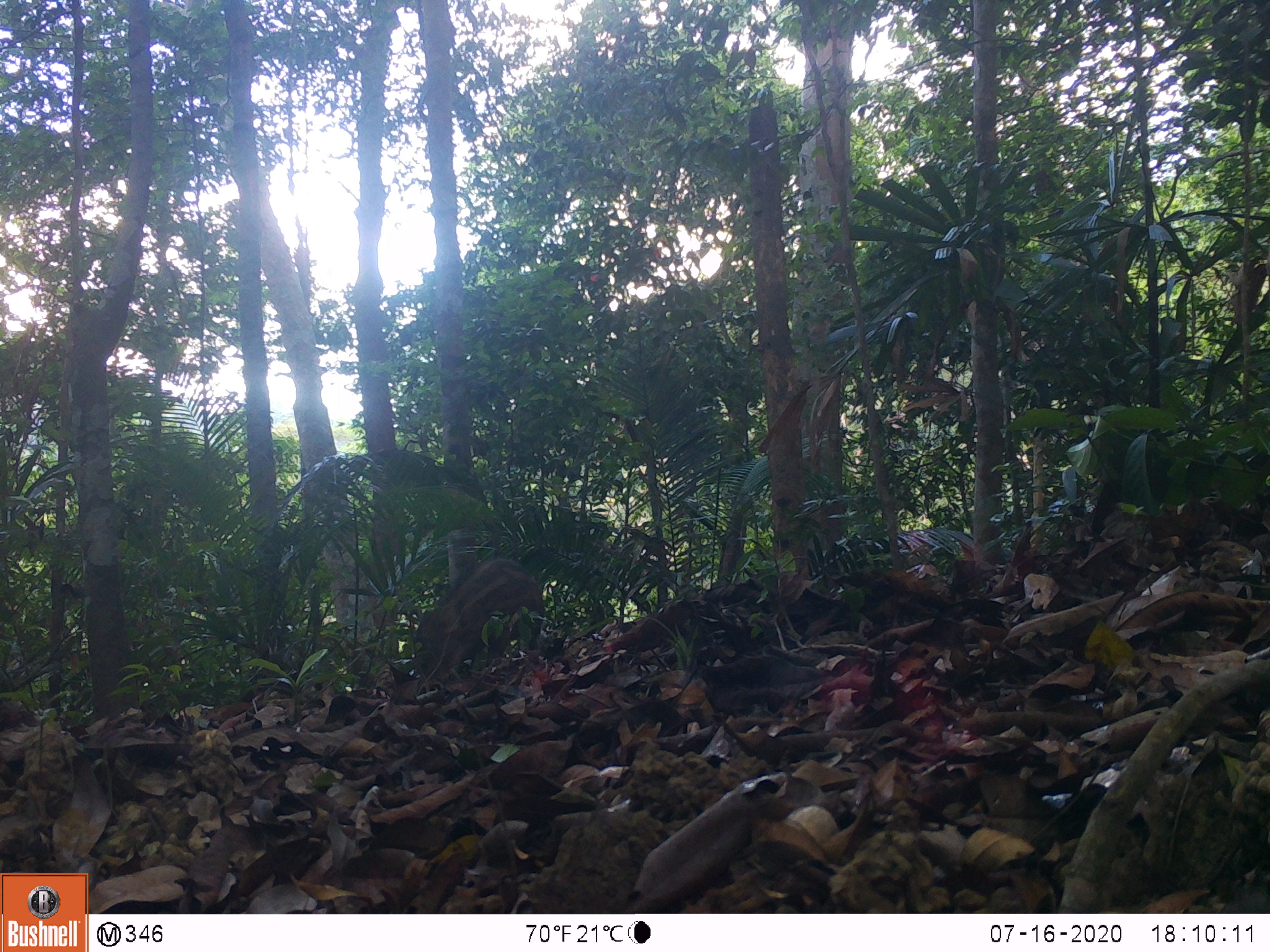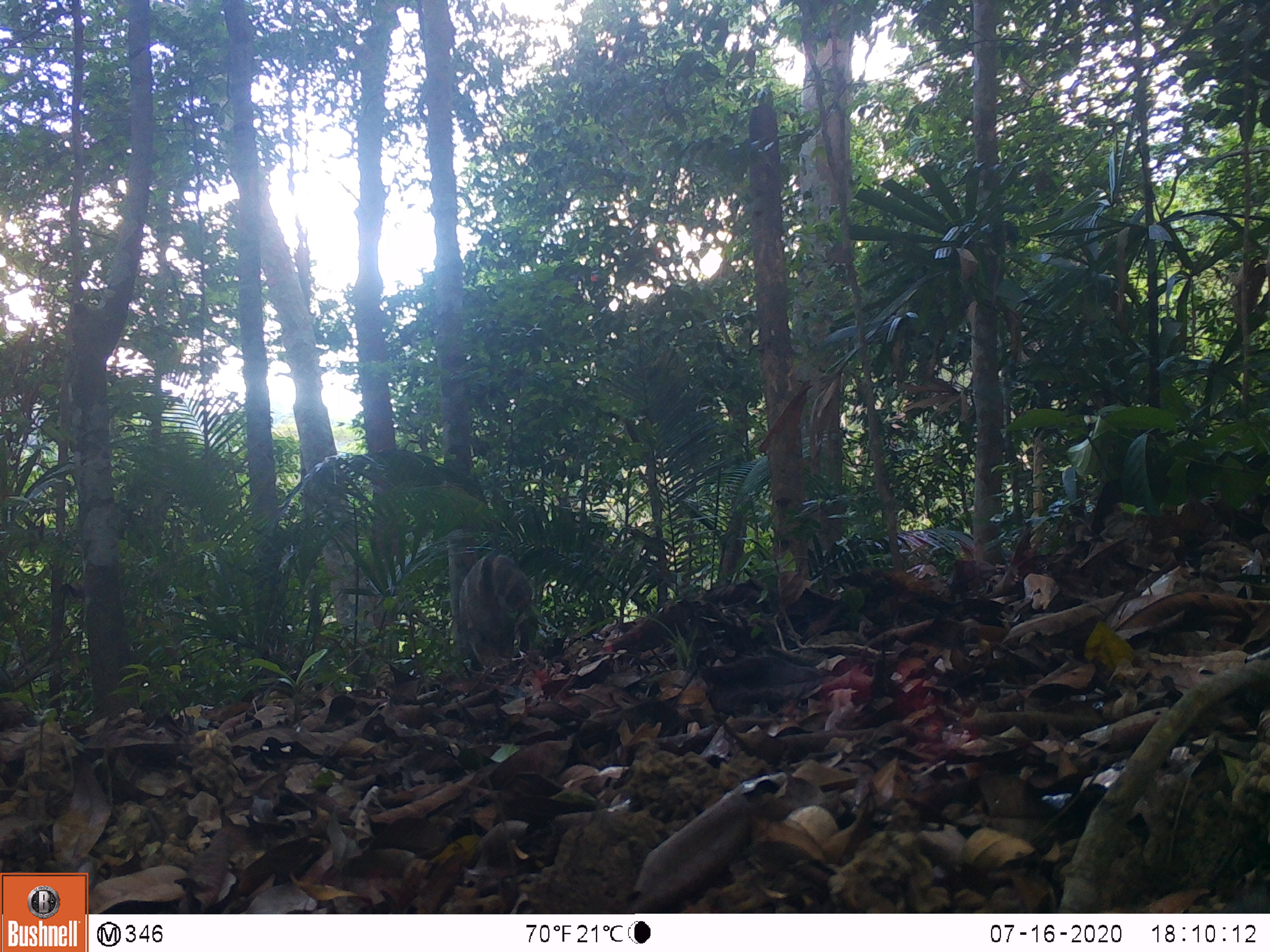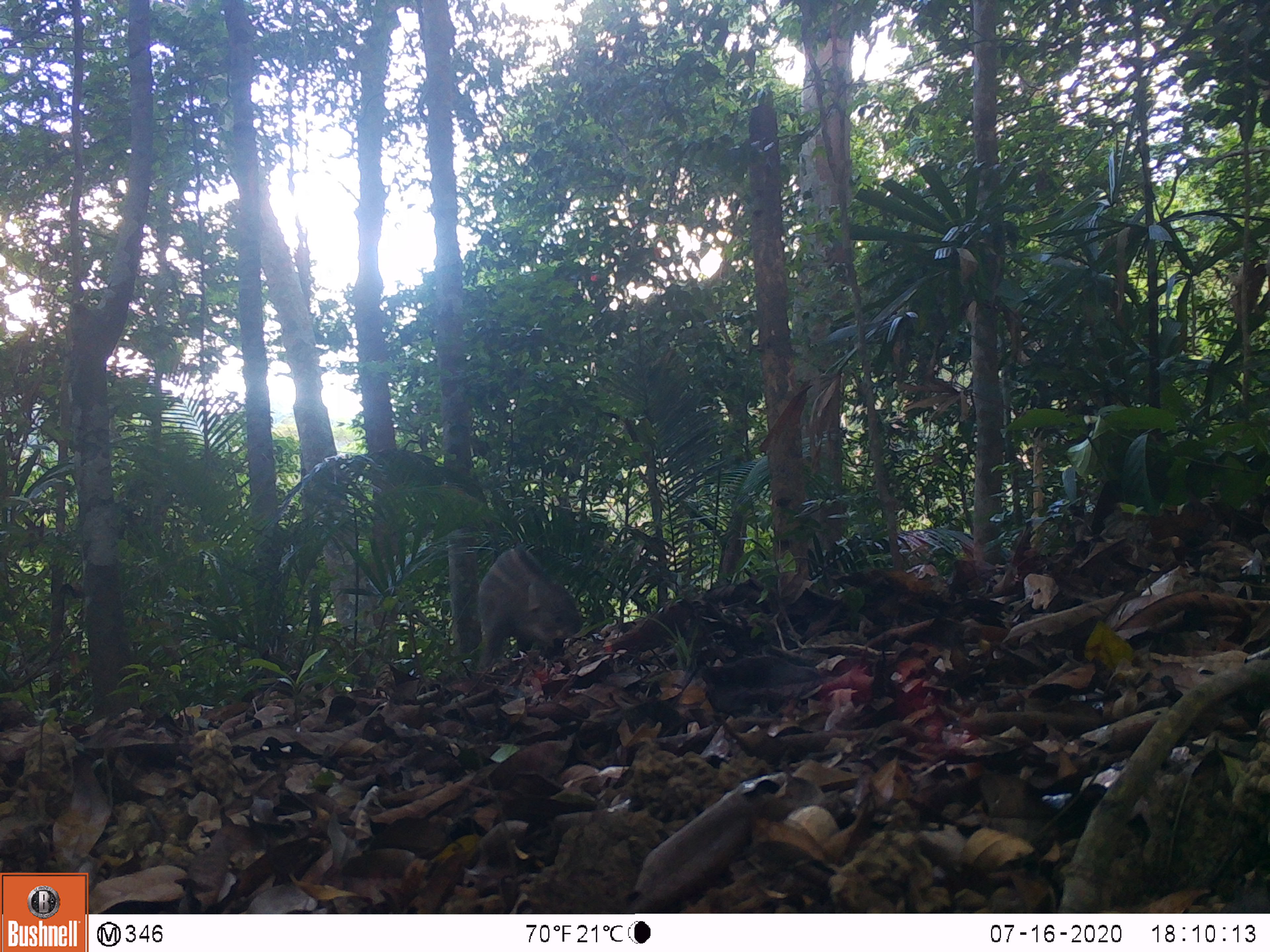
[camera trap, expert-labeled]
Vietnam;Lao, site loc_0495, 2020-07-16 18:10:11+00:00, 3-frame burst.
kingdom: Animalia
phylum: Chordata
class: Mammalia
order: Artiodactyla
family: Suidae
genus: Sus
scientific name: Sus scrofa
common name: eurasian wild pig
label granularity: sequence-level